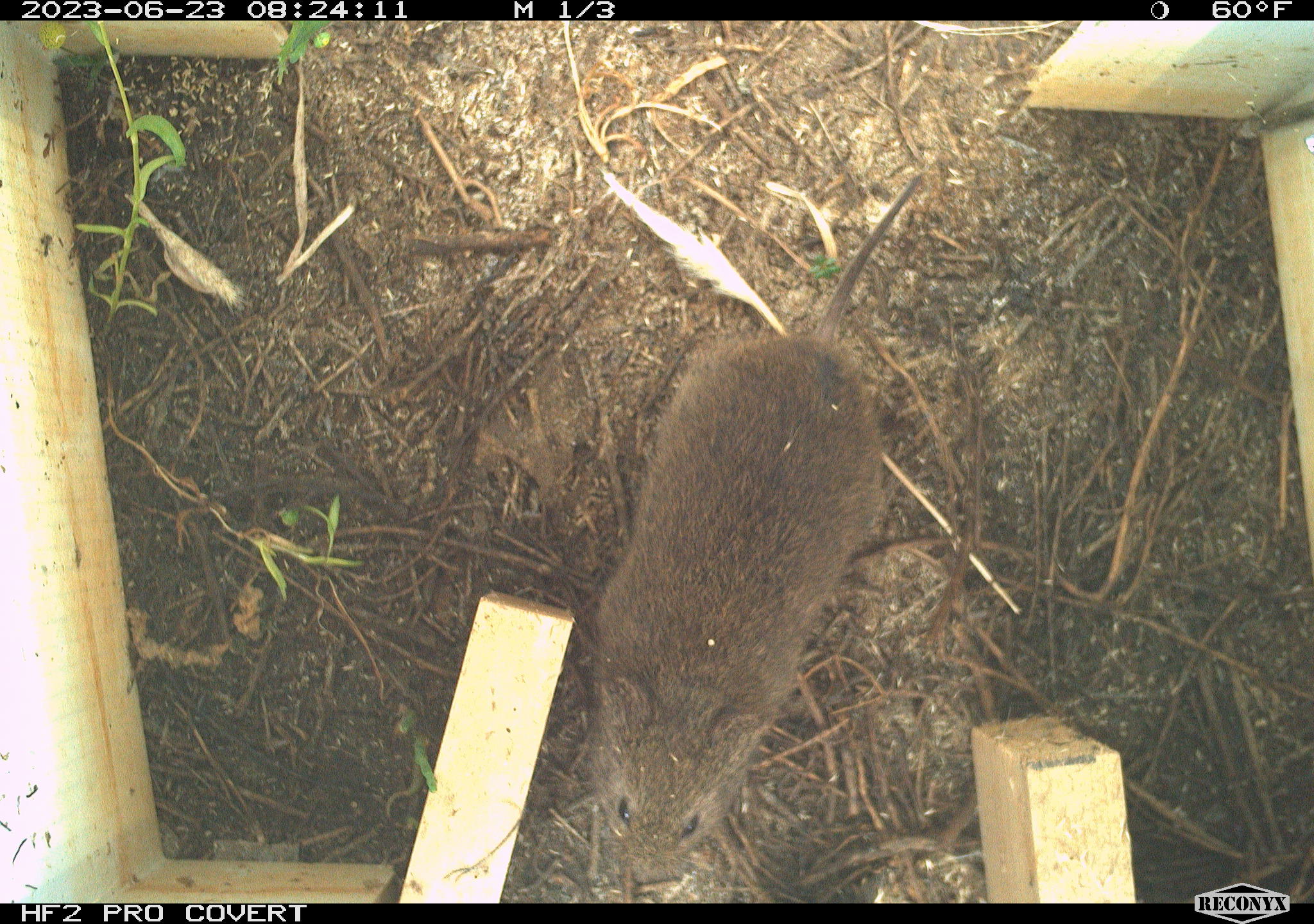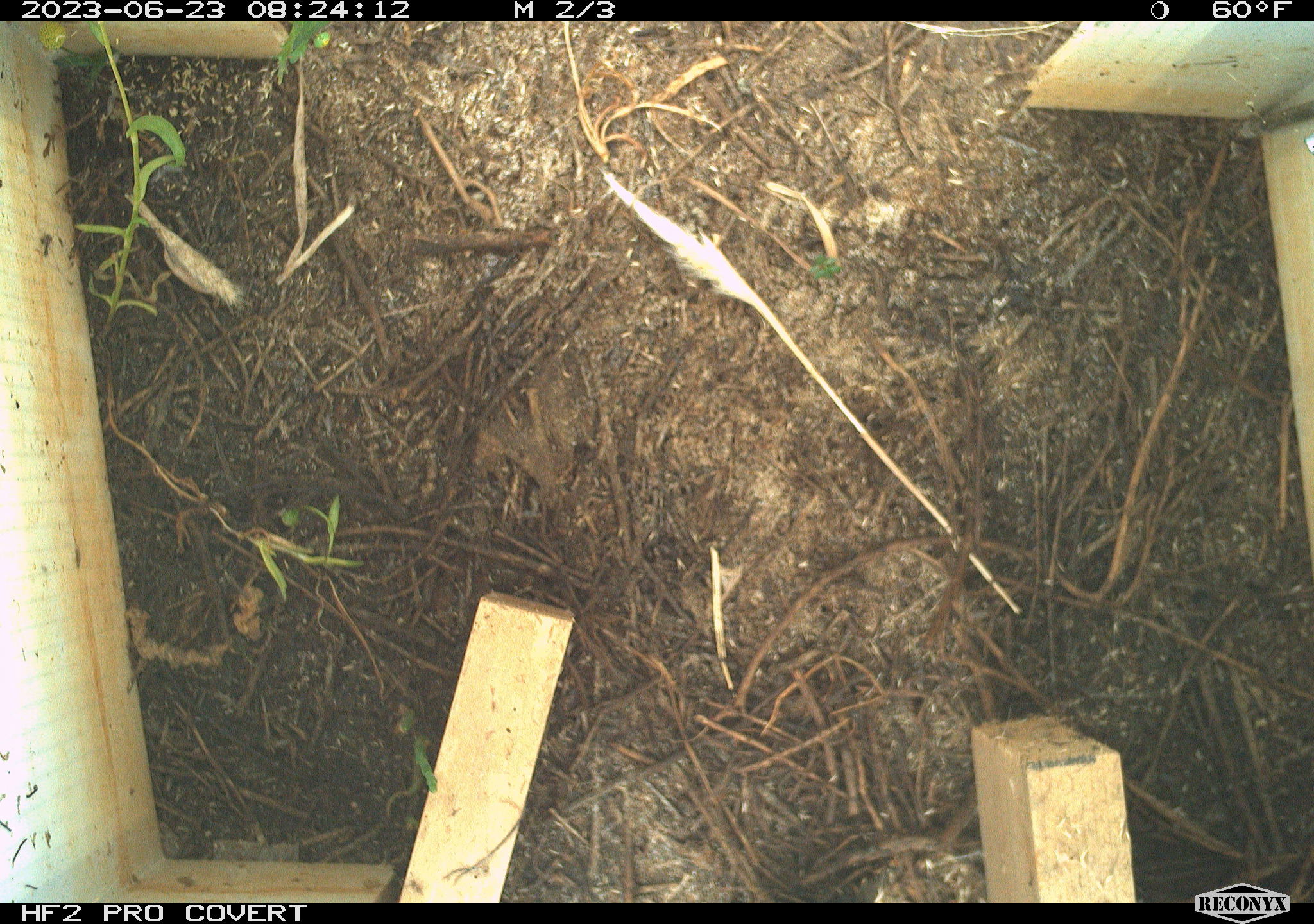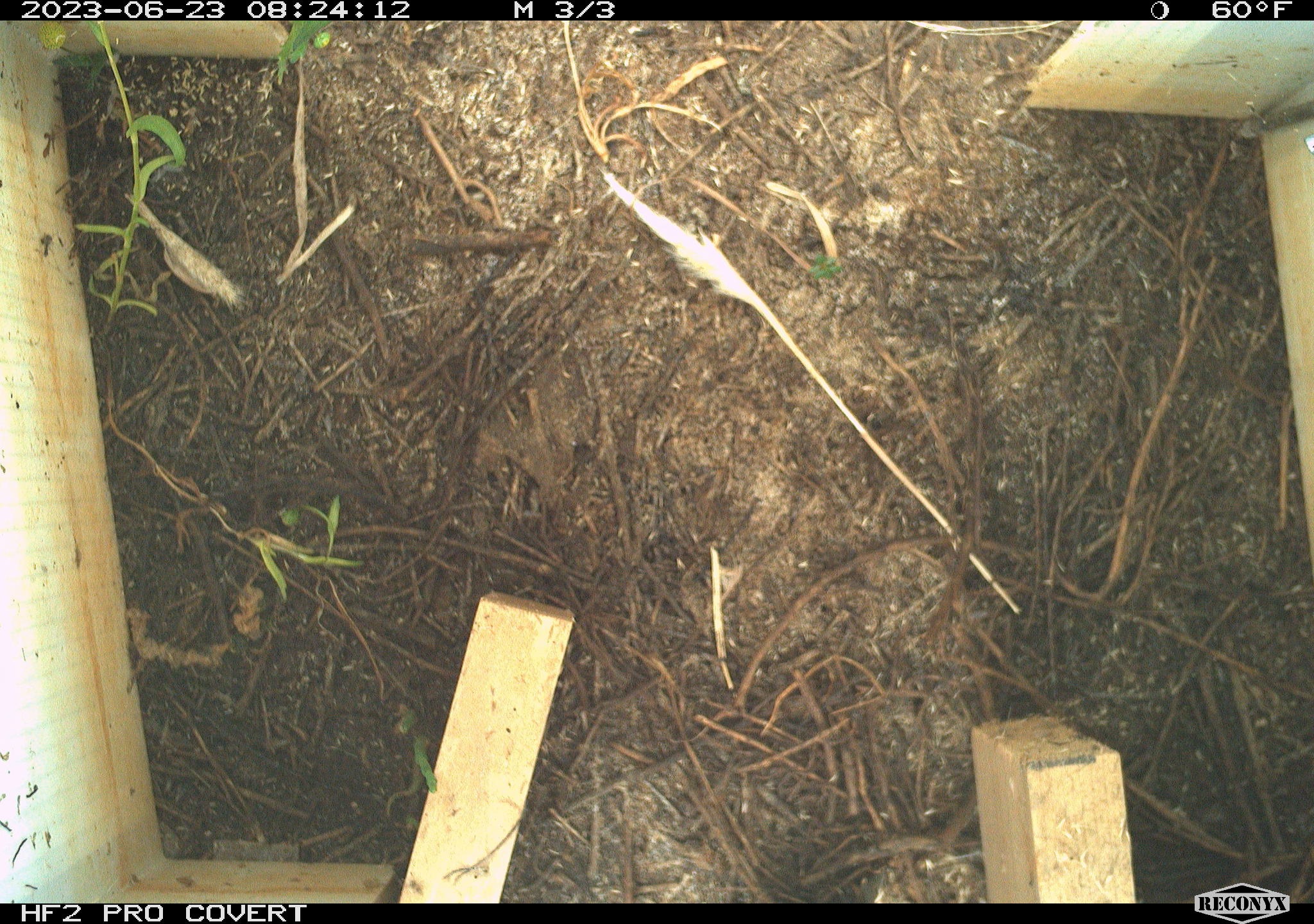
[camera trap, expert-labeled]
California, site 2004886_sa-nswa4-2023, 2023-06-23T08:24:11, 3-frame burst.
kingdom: Animalia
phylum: Chordata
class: Mammalia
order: Rodentia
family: Cricetidae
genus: Microtus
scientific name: Microtus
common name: meadow vole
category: microtus species